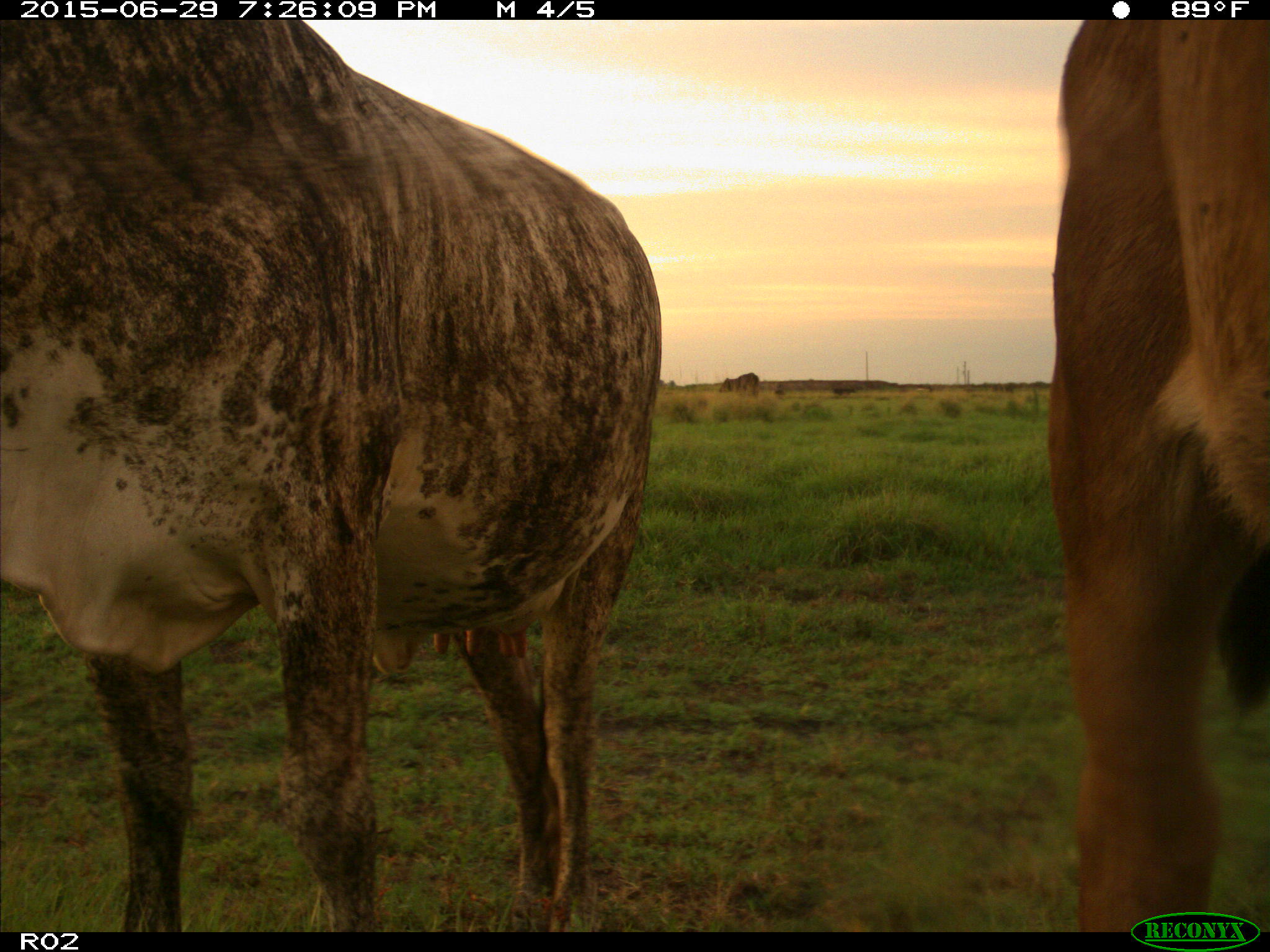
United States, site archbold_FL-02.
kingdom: Animalia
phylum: Chordata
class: Mammalia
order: Artiodactyla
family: Bovidae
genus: Bos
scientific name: Bos taurus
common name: domestic cow